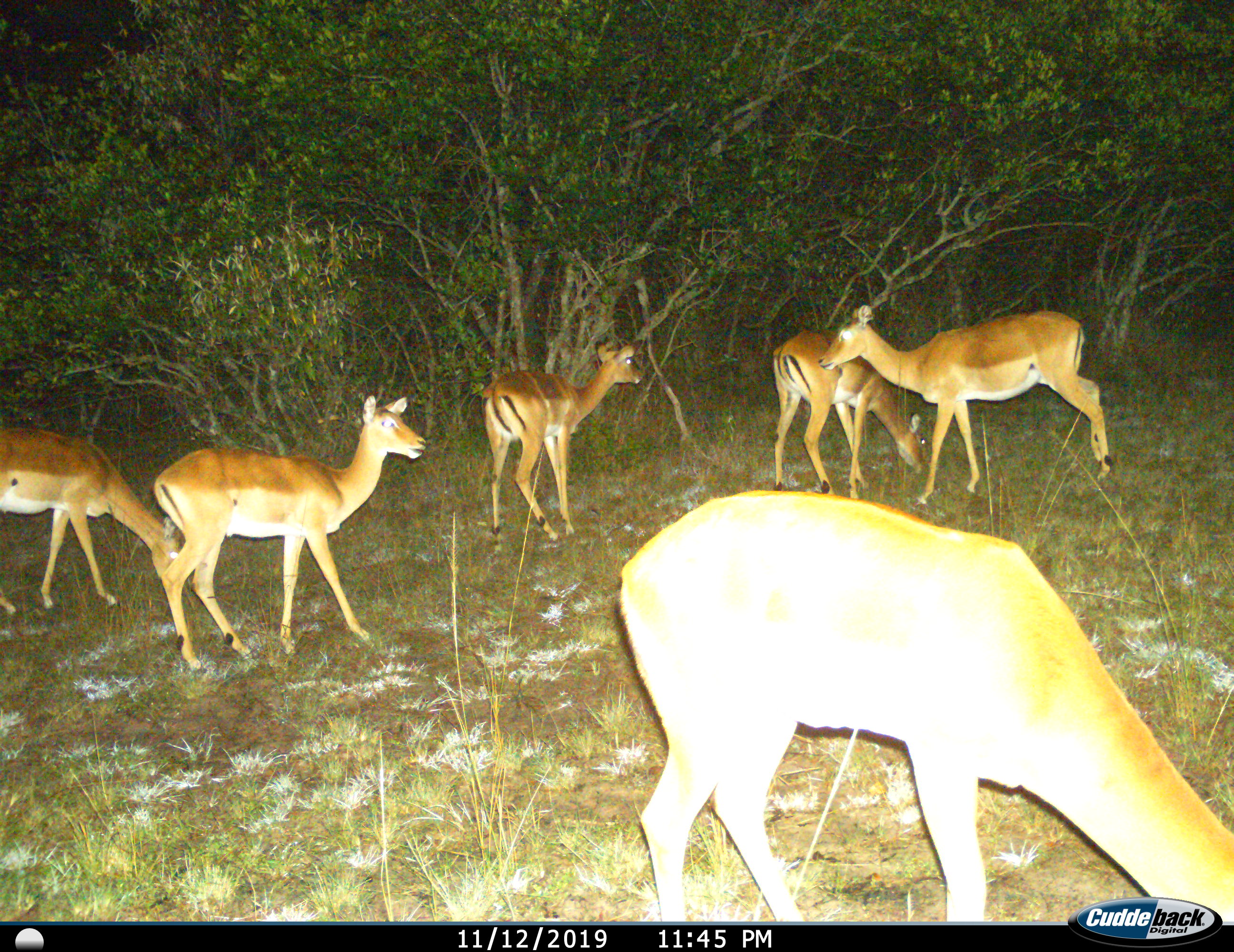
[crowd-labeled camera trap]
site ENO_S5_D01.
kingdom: Animalia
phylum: Chordata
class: Mammalia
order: Artiodactyla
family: Bovidae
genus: Aepyceros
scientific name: Aepyceros melampus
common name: impala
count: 6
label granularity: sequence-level